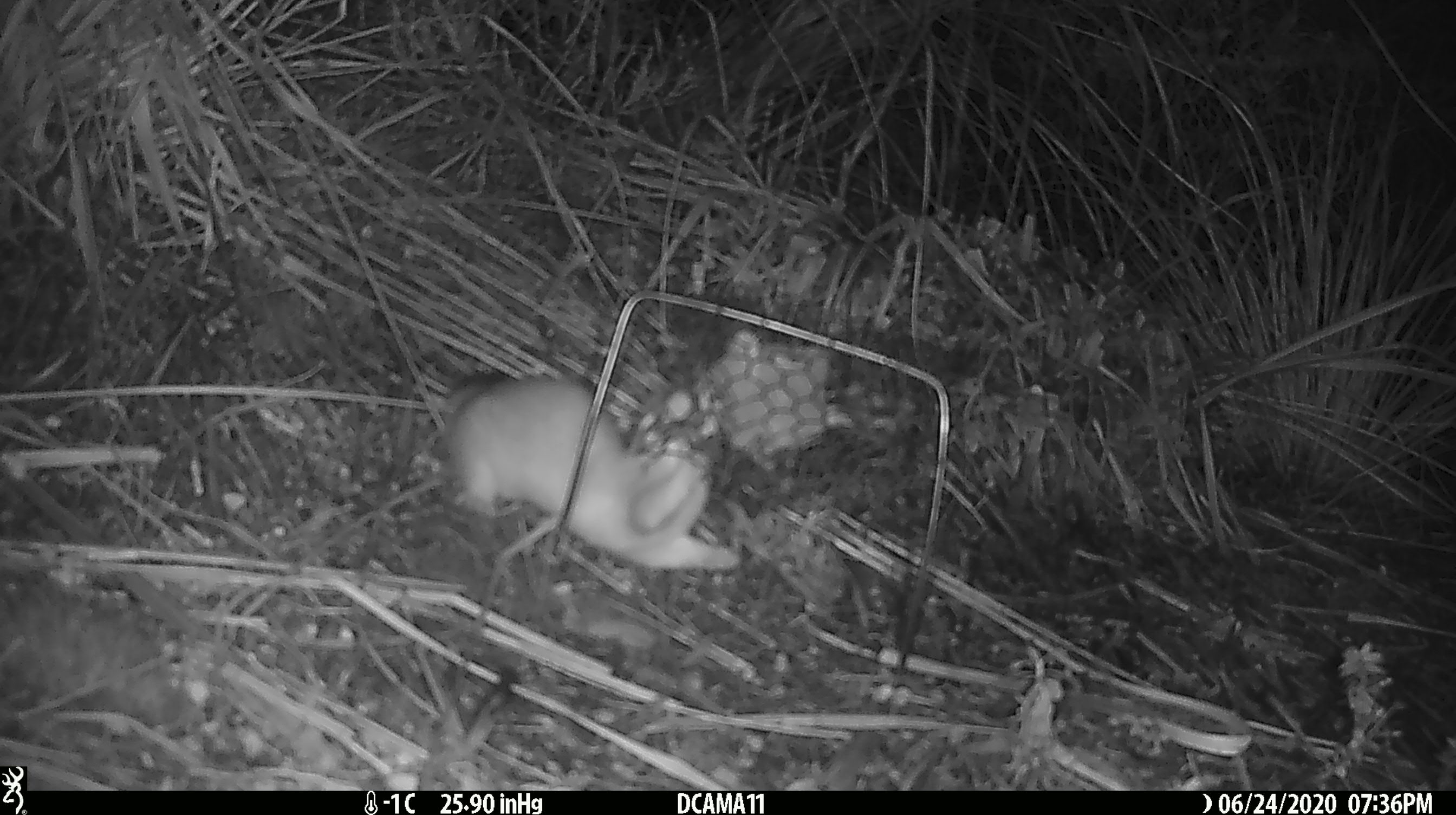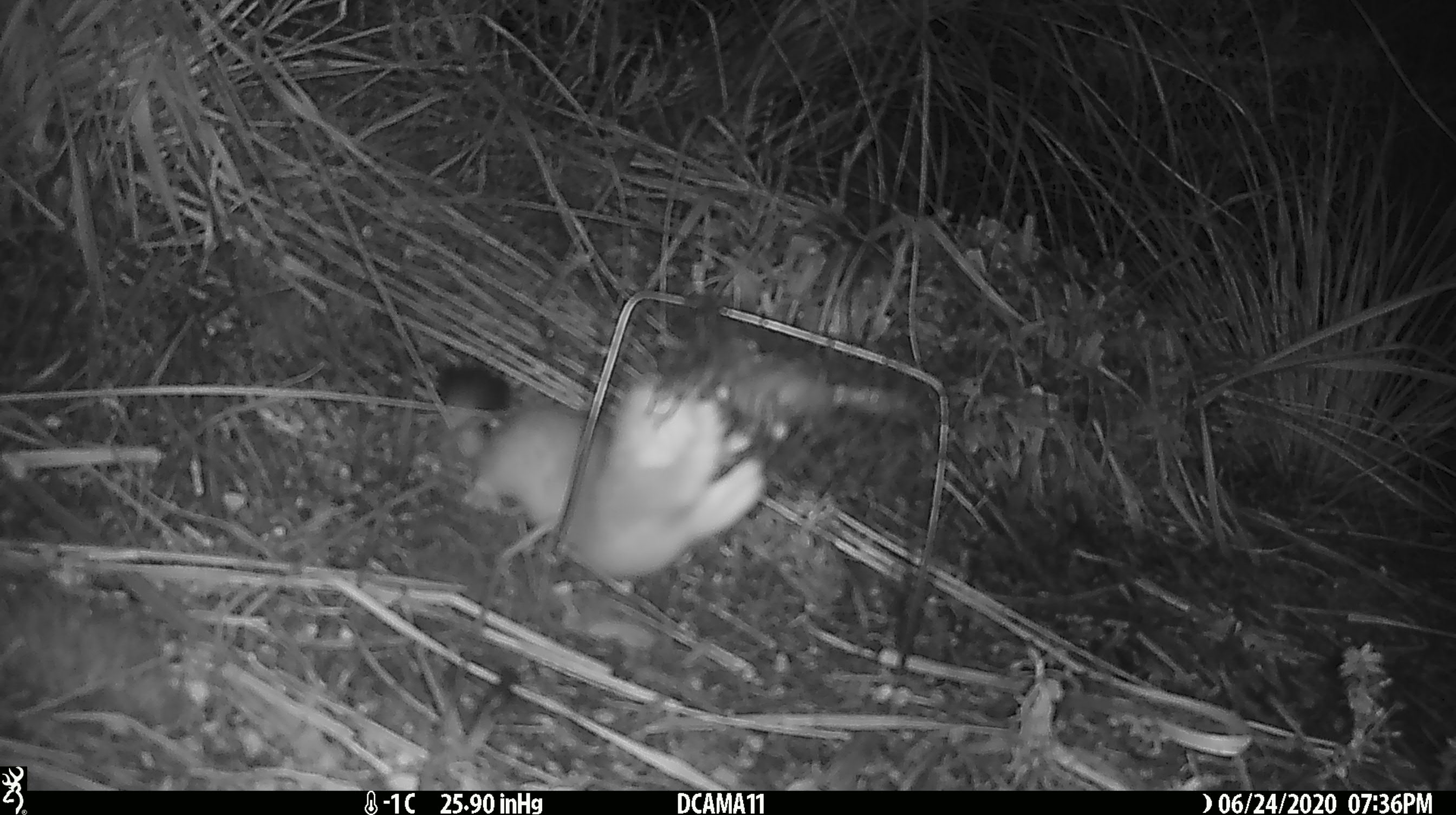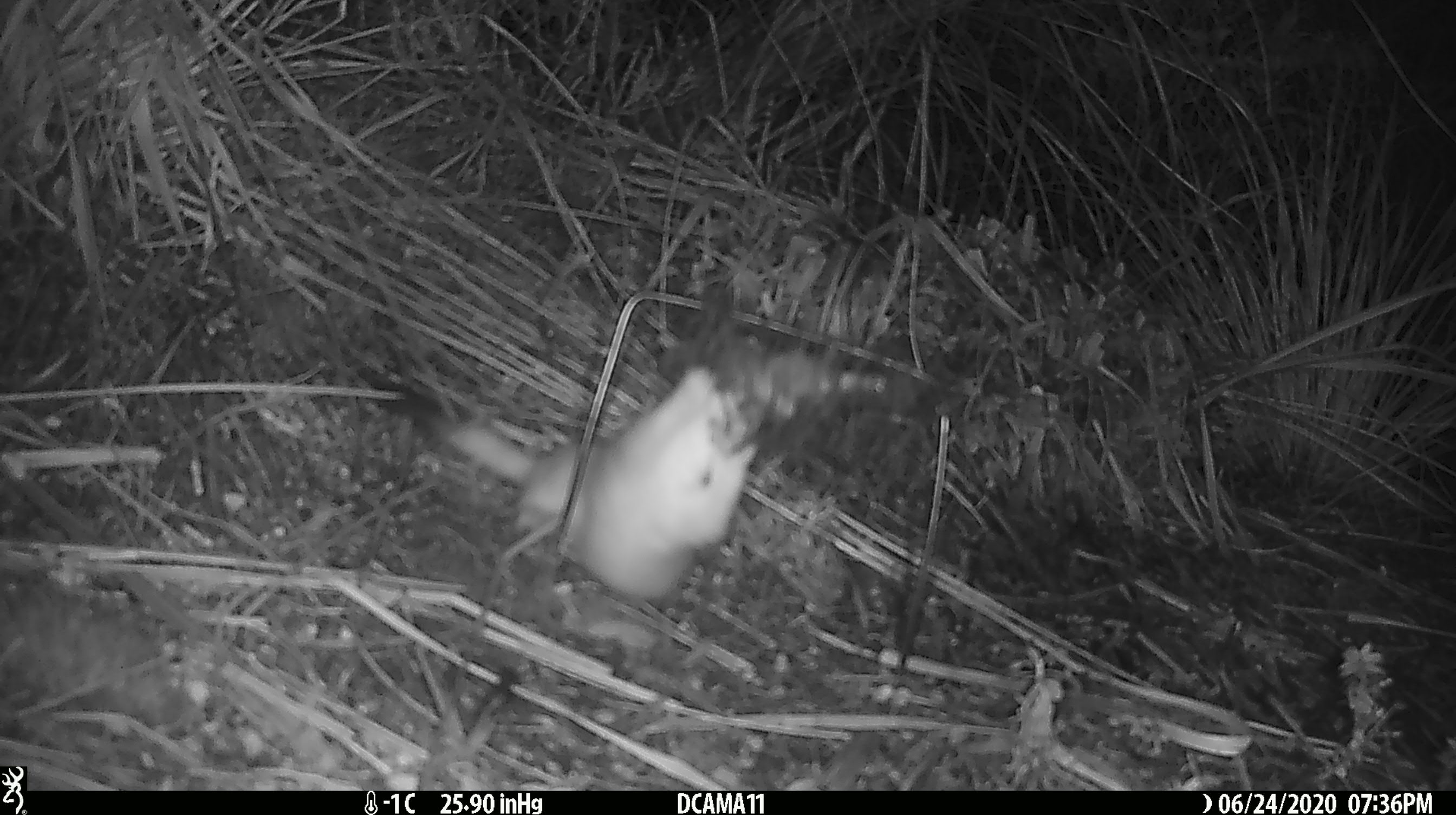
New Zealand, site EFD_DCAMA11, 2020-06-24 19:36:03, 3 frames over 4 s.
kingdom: Animalia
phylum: Chordata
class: Mammalia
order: Carnivora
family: Mustelidae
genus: Mustela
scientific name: Mustela erminea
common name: stoat